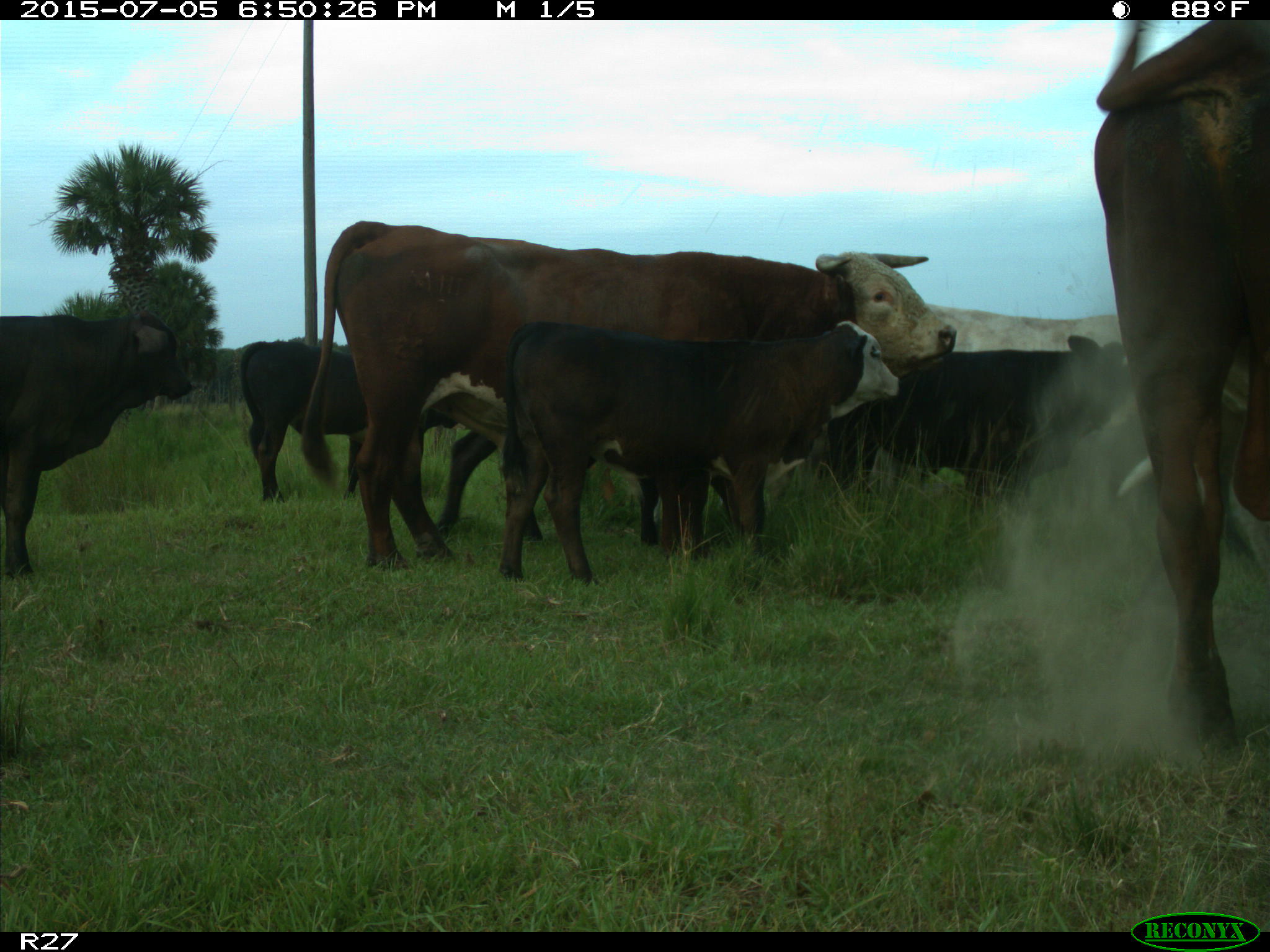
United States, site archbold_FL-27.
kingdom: Animalia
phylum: Chordata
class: Mammalia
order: Artiodactyla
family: Bovidae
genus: Bos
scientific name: Bos taurus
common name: domestic cow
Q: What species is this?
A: Bos taurus (domestic cow).